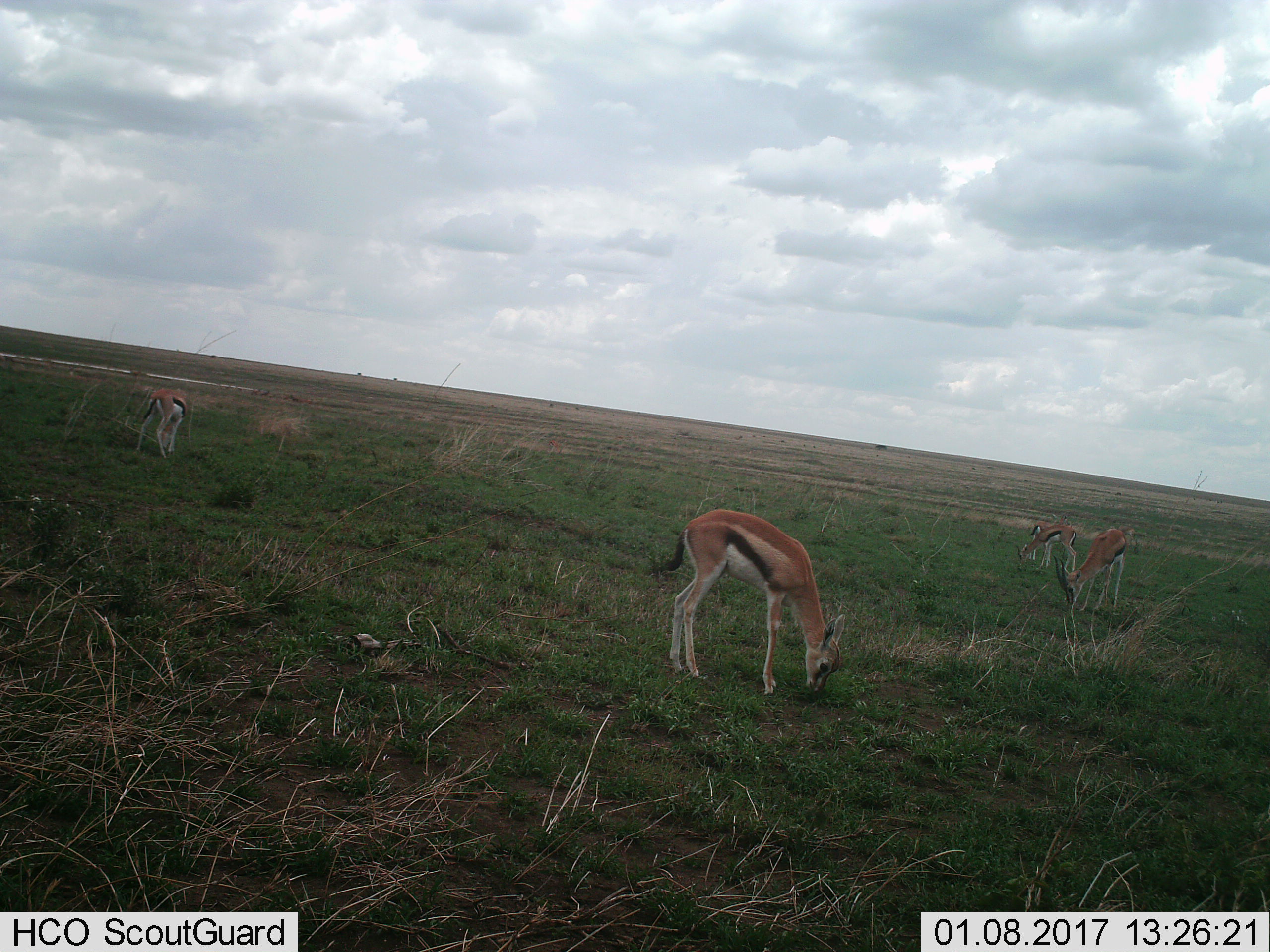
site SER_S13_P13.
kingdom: Animalia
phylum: Chordata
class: Mammalia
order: Artiodactyla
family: Bovidae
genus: Eudorcas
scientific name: Eudorcas thomsonii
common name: thomson's gazelle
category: gazellethomsons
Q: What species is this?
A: Gazellethomsons (thomson's gazelle) (Eudorcas thomsonii).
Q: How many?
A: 4.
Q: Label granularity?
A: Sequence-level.